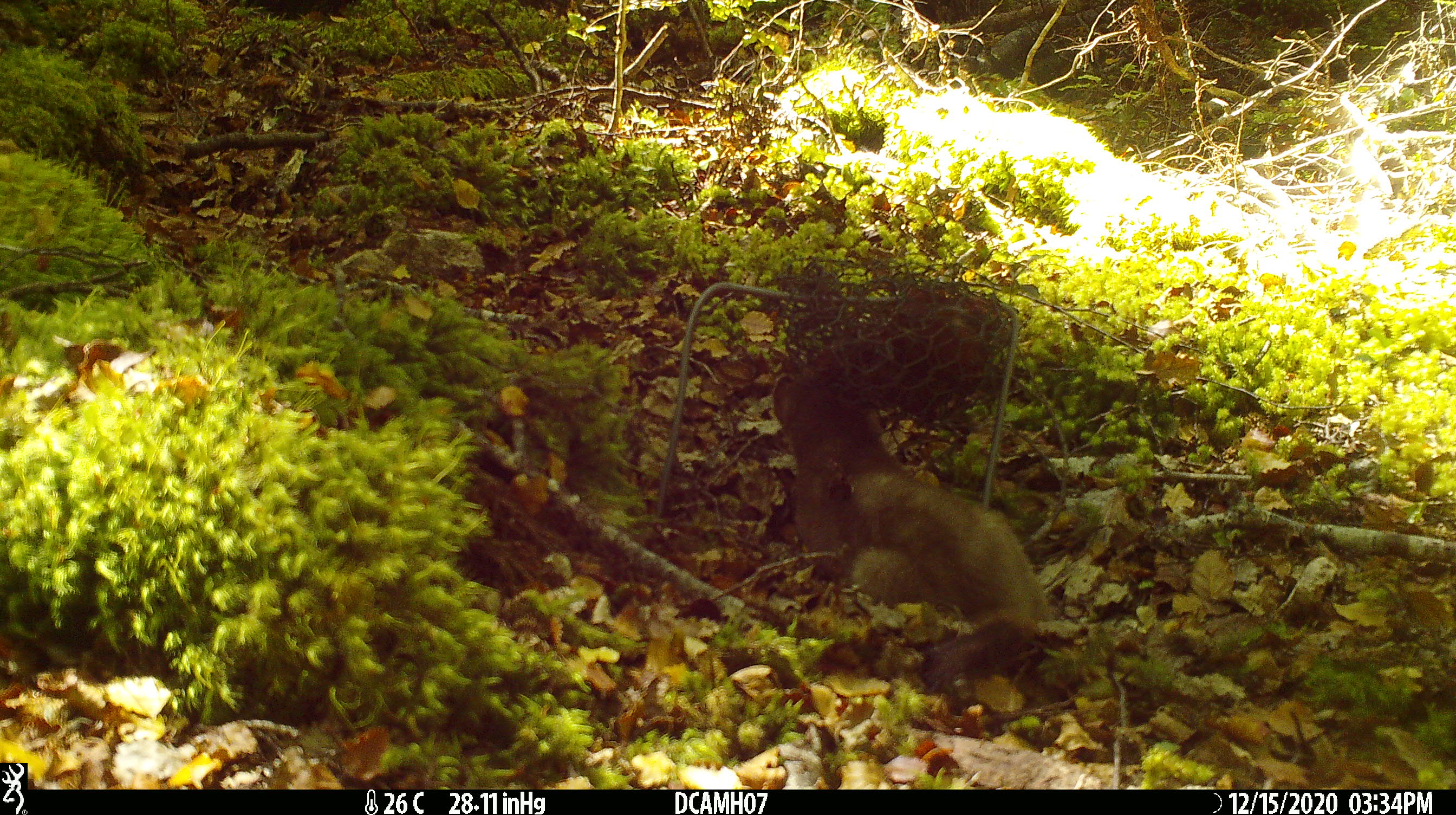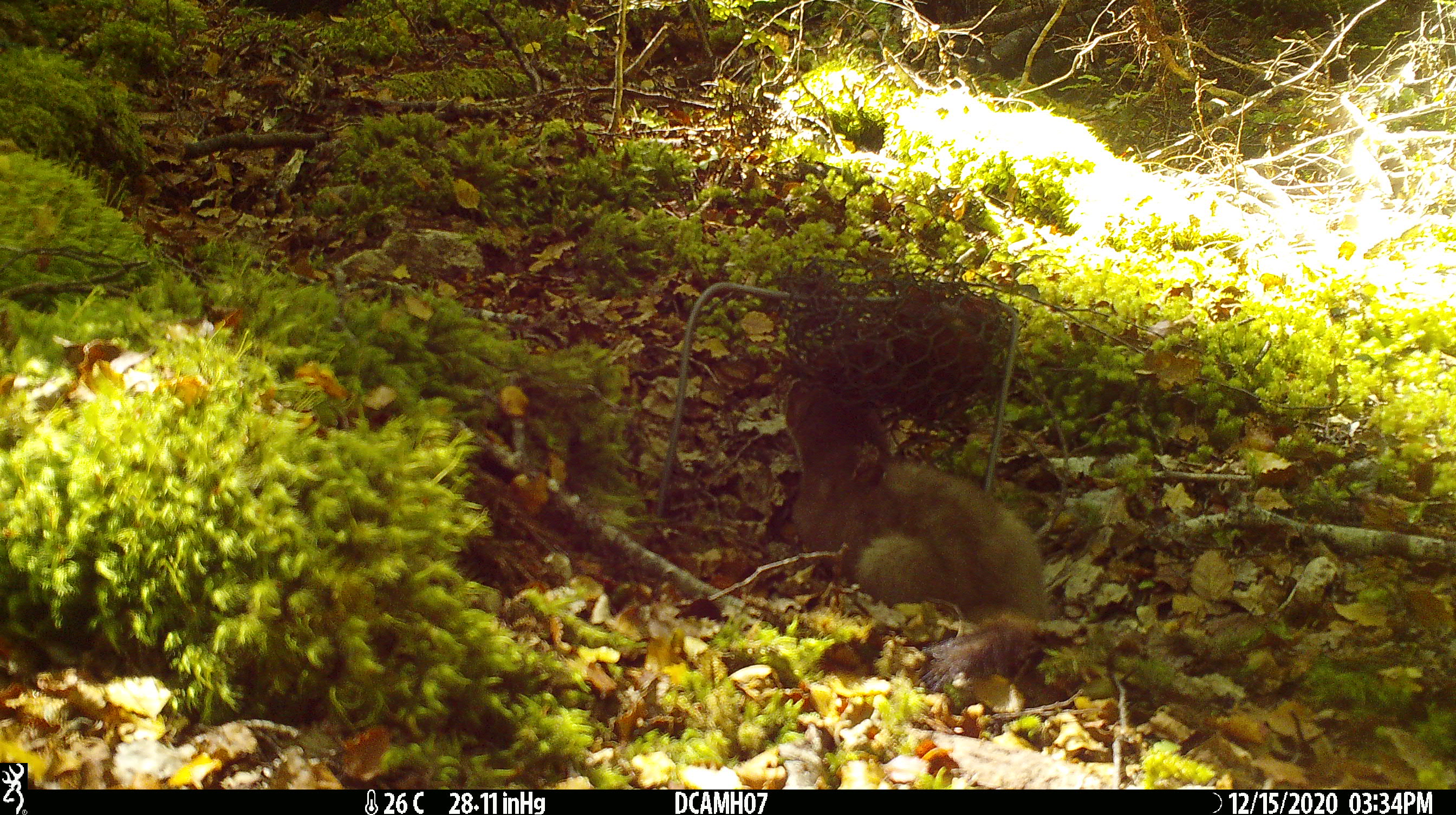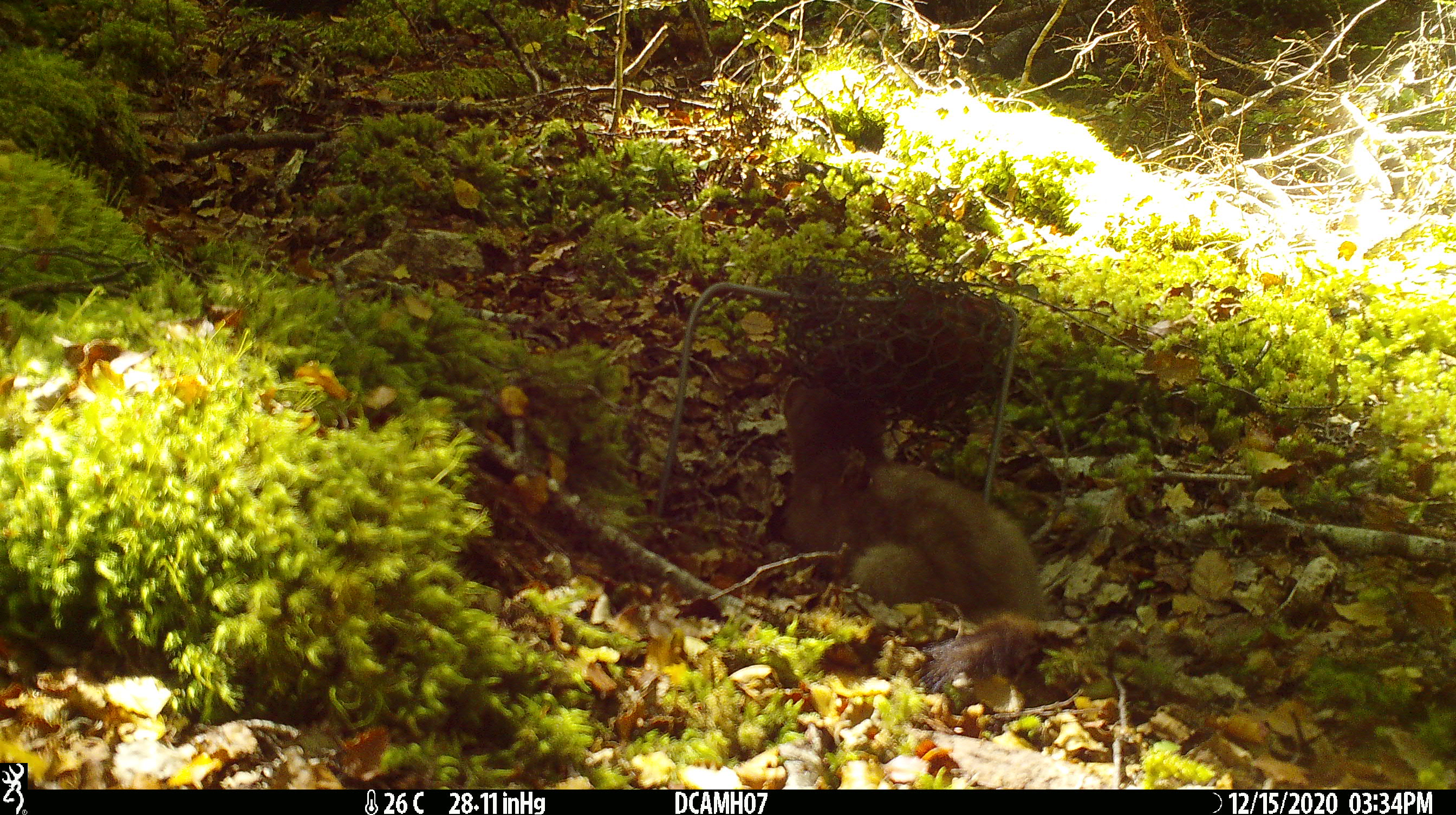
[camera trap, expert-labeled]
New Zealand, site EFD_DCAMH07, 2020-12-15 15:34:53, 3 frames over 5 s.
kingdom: Animalia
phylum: Chordata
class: Mammalia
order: Carnivora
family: Mustelidae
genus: Mustela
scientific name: Mustela erminea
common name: stoat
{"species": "stoat (Mustela erminea)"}